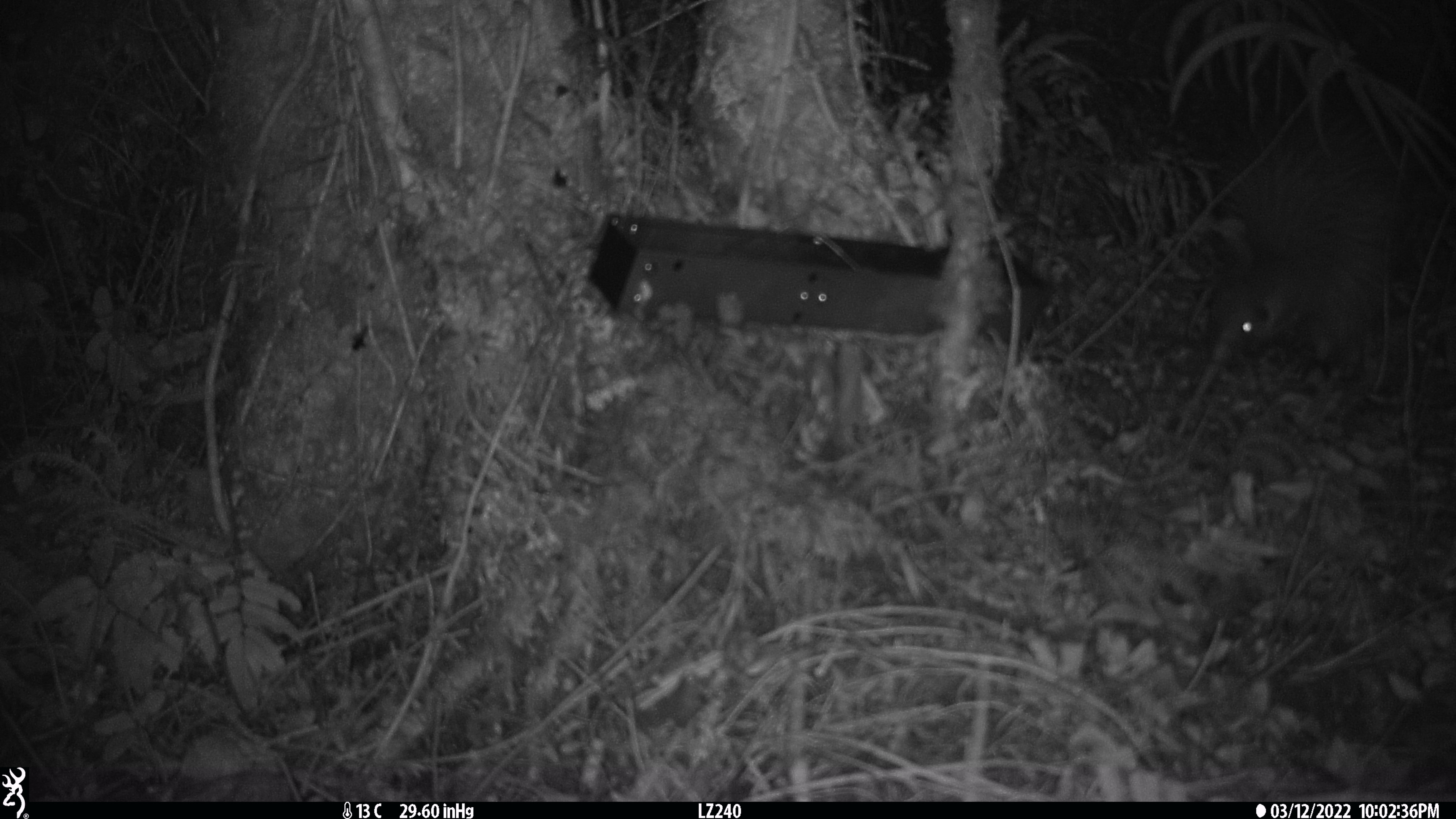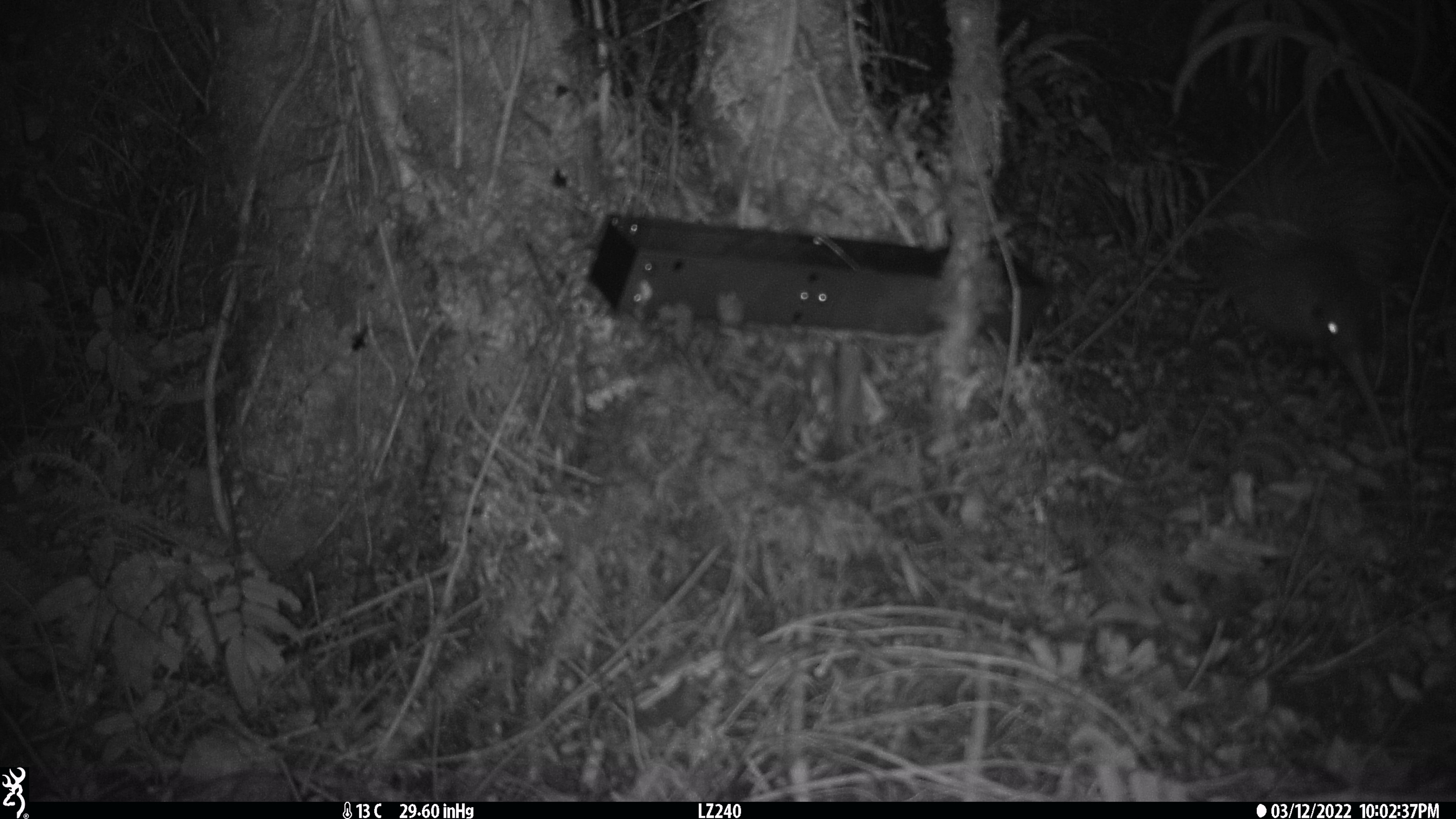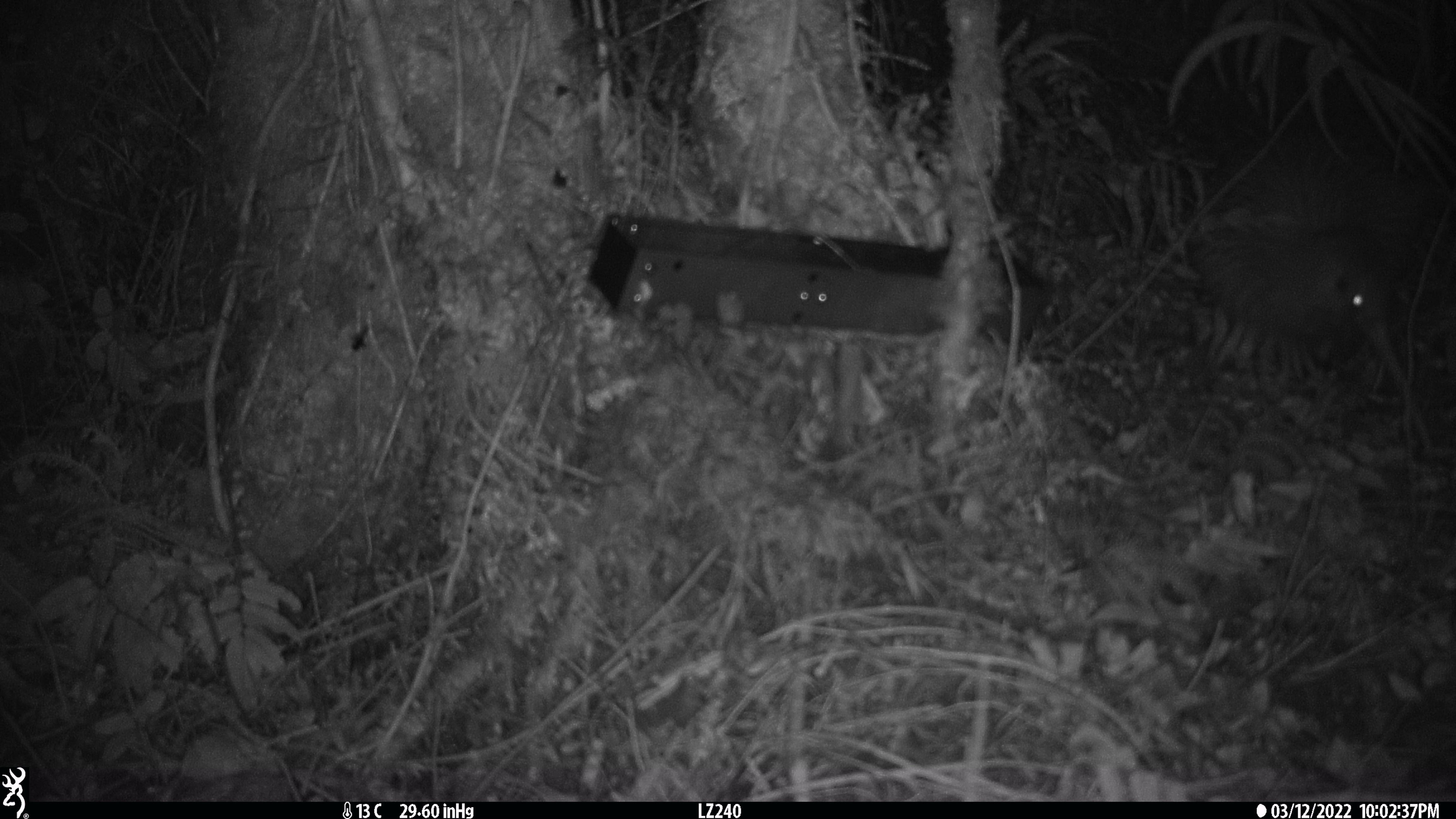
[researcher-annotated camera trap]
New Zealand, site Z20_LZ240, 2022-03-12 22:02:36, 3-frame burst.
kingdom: Animalia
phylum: Chordata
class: Aves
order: Apterygiformes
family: Apterygidae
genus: Apteryx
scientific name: Apteryx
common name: kiwi